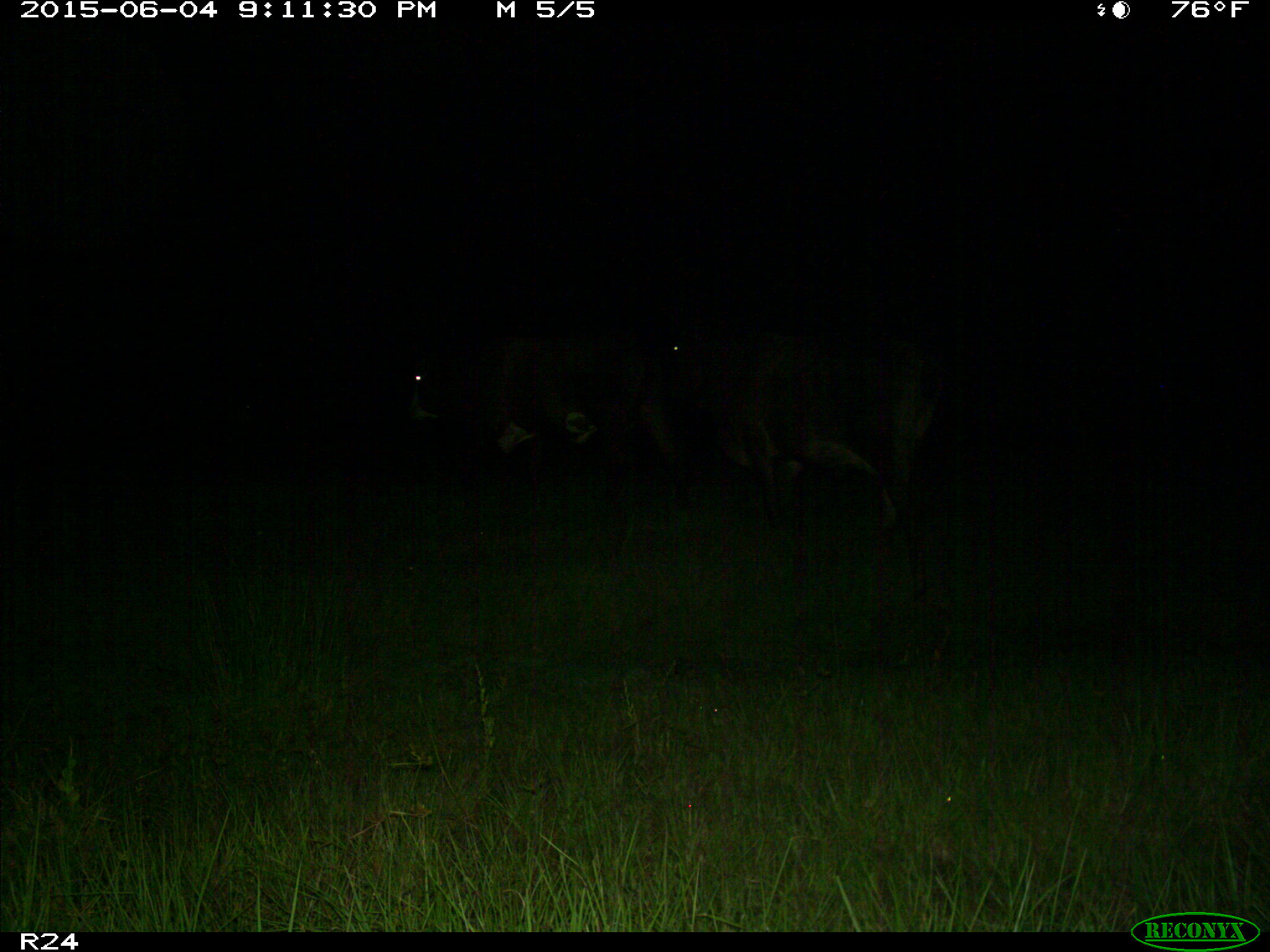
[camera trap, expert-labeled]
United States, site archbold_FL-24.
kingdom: Animalia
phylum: Chordata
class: Mammalia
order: Artiodactyla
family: Bovidae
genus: Bos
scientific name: Bos taurus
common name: domestic cow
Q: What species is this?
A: Bos taurus (domestic cow).